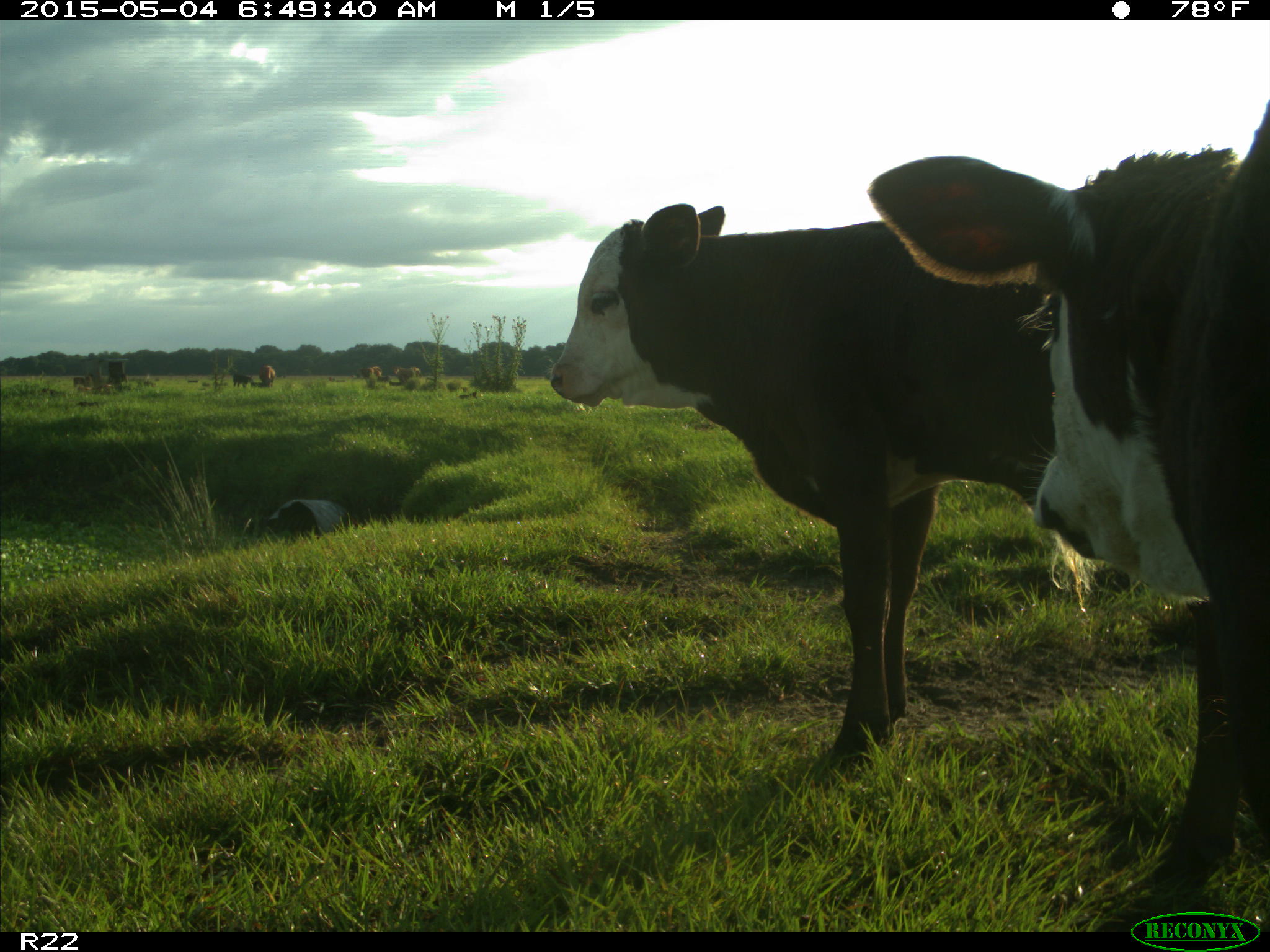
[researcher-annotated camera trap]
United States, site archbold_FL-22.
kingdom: Animalia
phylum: Chordata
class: Mammalia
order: Artiodactyla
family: Bovidae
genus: Bos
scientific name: Bos taurus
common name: domestic cow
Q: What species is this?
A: Bos taurus (domestic cow).